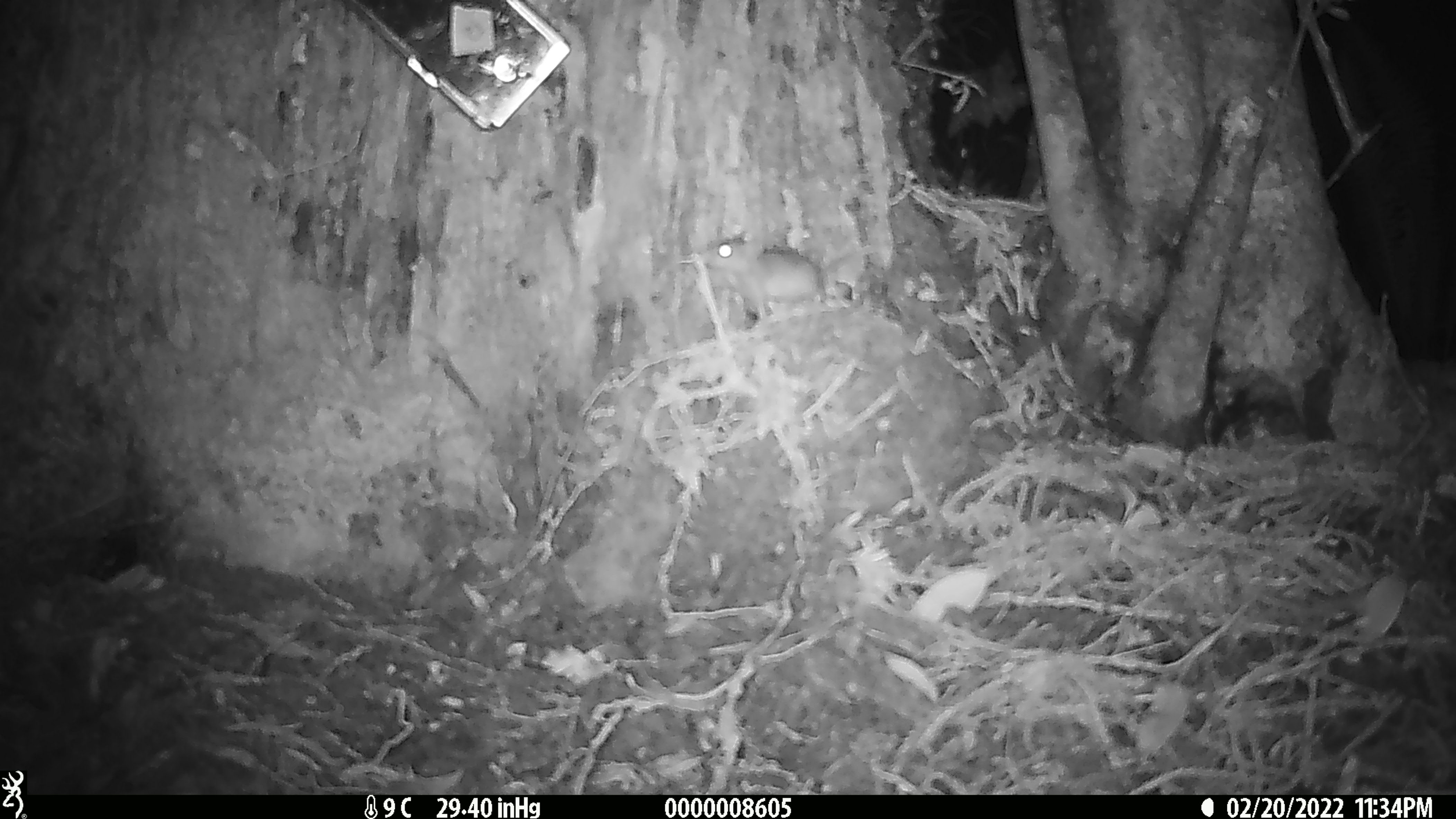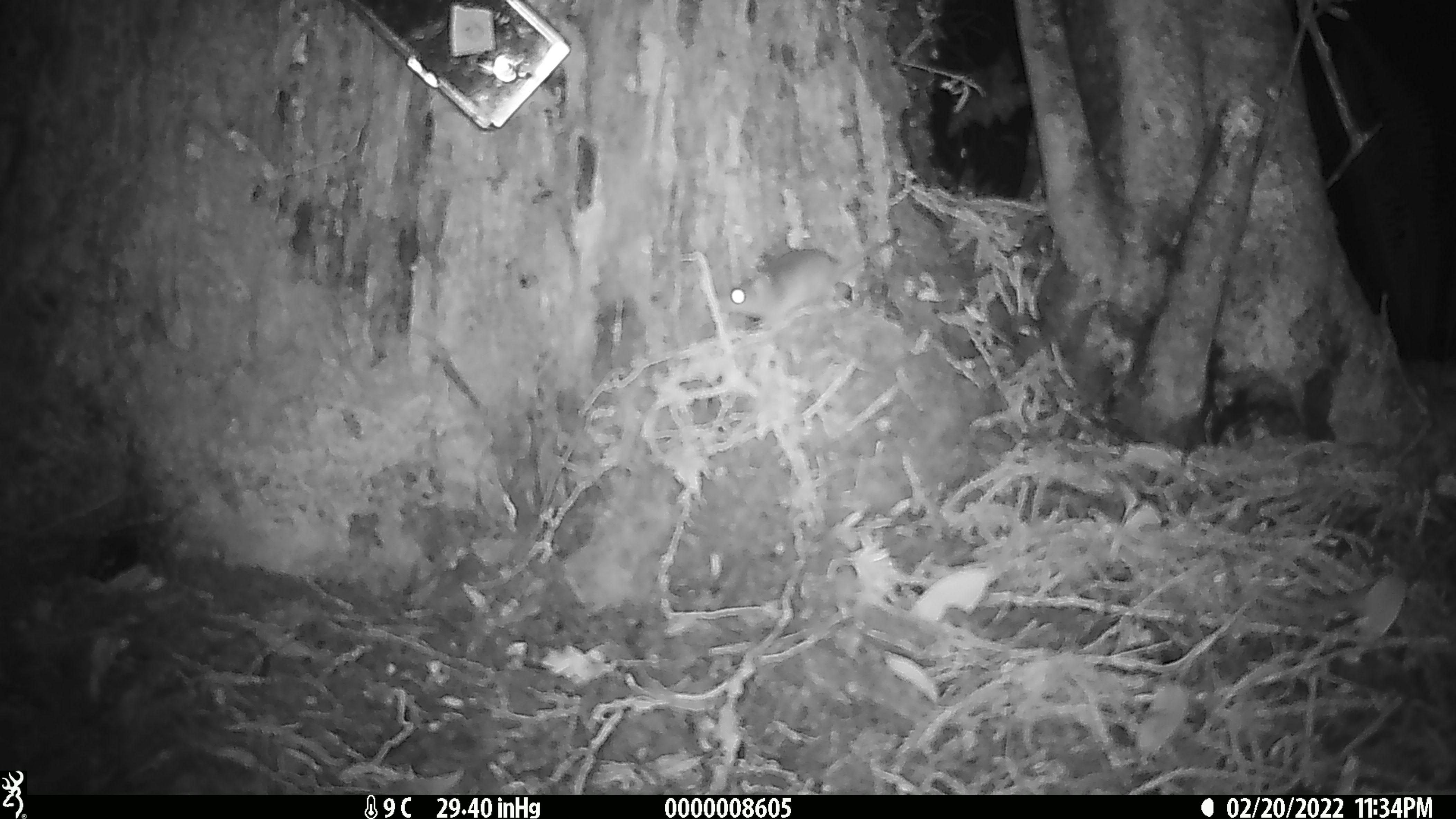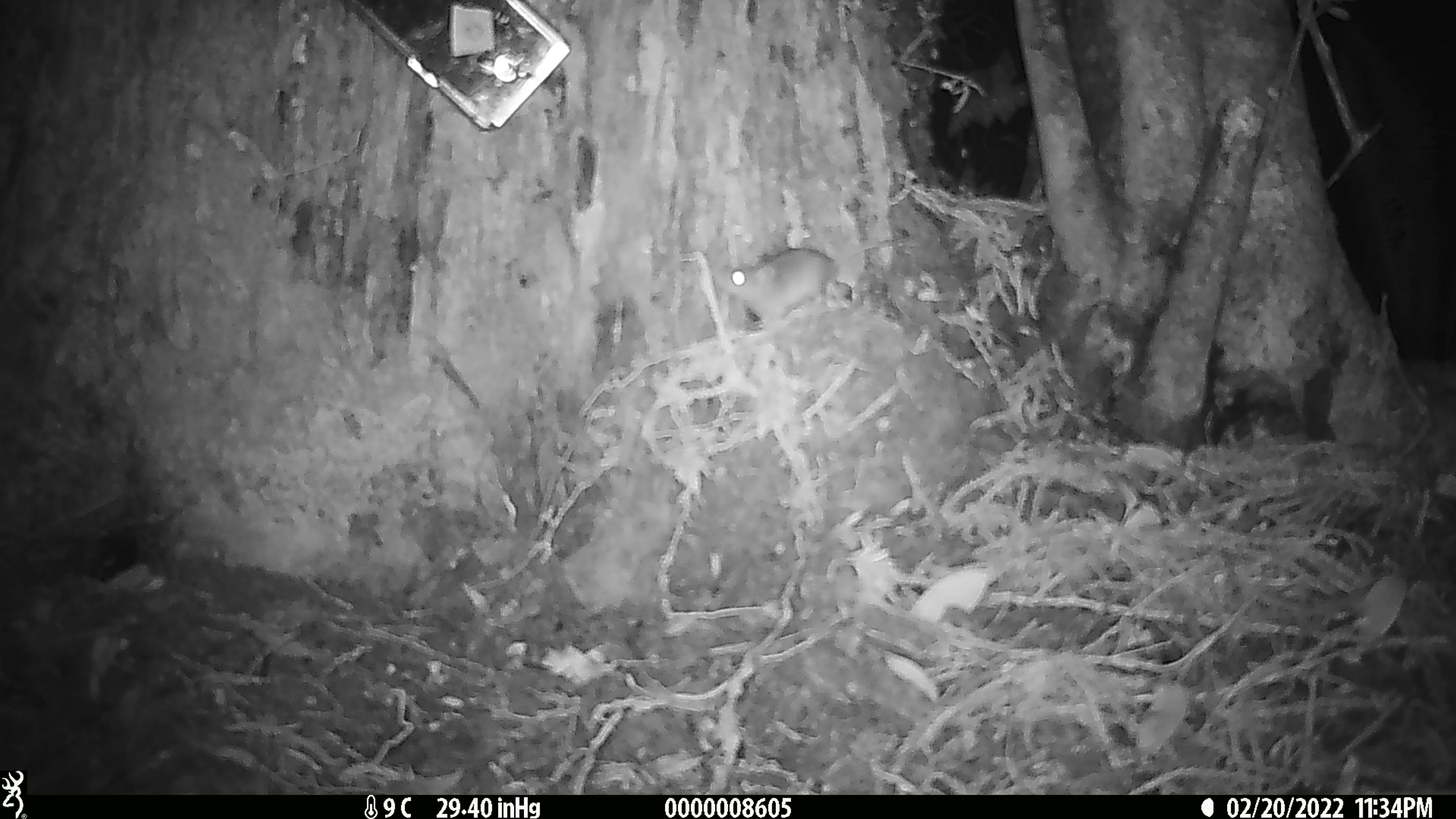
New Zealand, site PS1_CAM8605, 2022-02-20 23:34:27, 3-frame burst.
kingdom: Animalia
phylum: Chordata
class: Mammalia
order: Rodentia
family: Muridae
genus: Mus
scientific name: Mus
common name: mouse